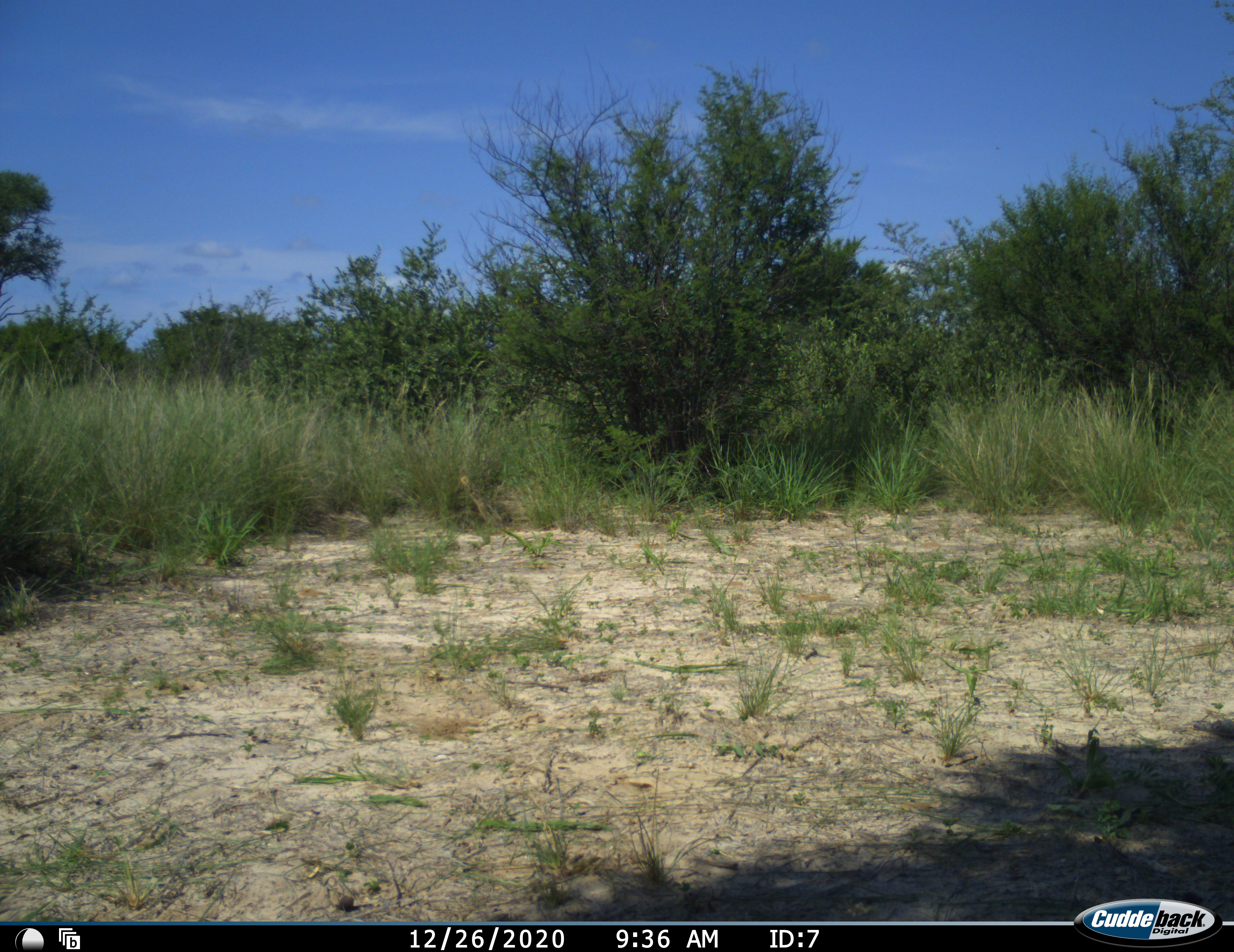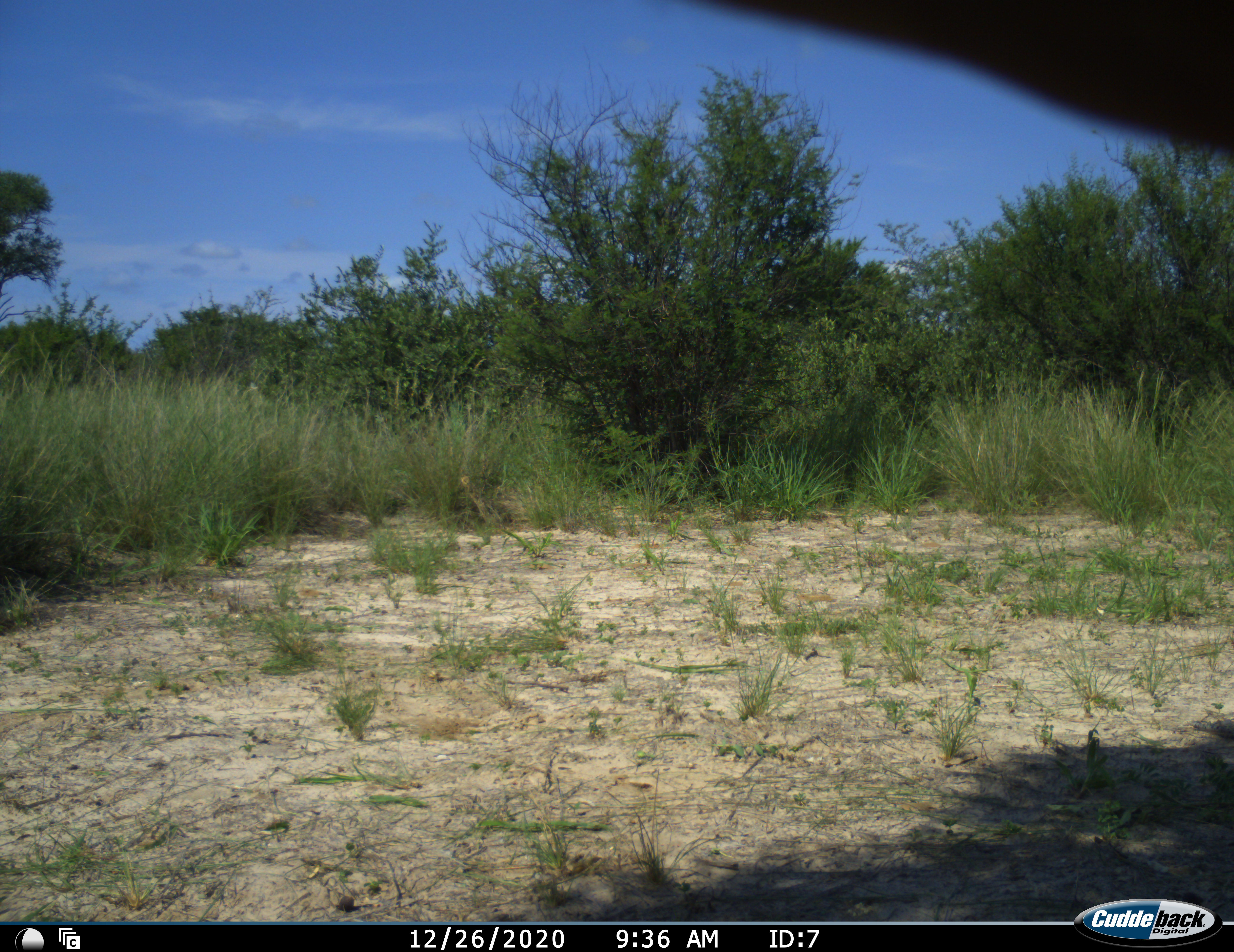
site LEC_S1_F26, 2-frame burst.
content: unidentified animal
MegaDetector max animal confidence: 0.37